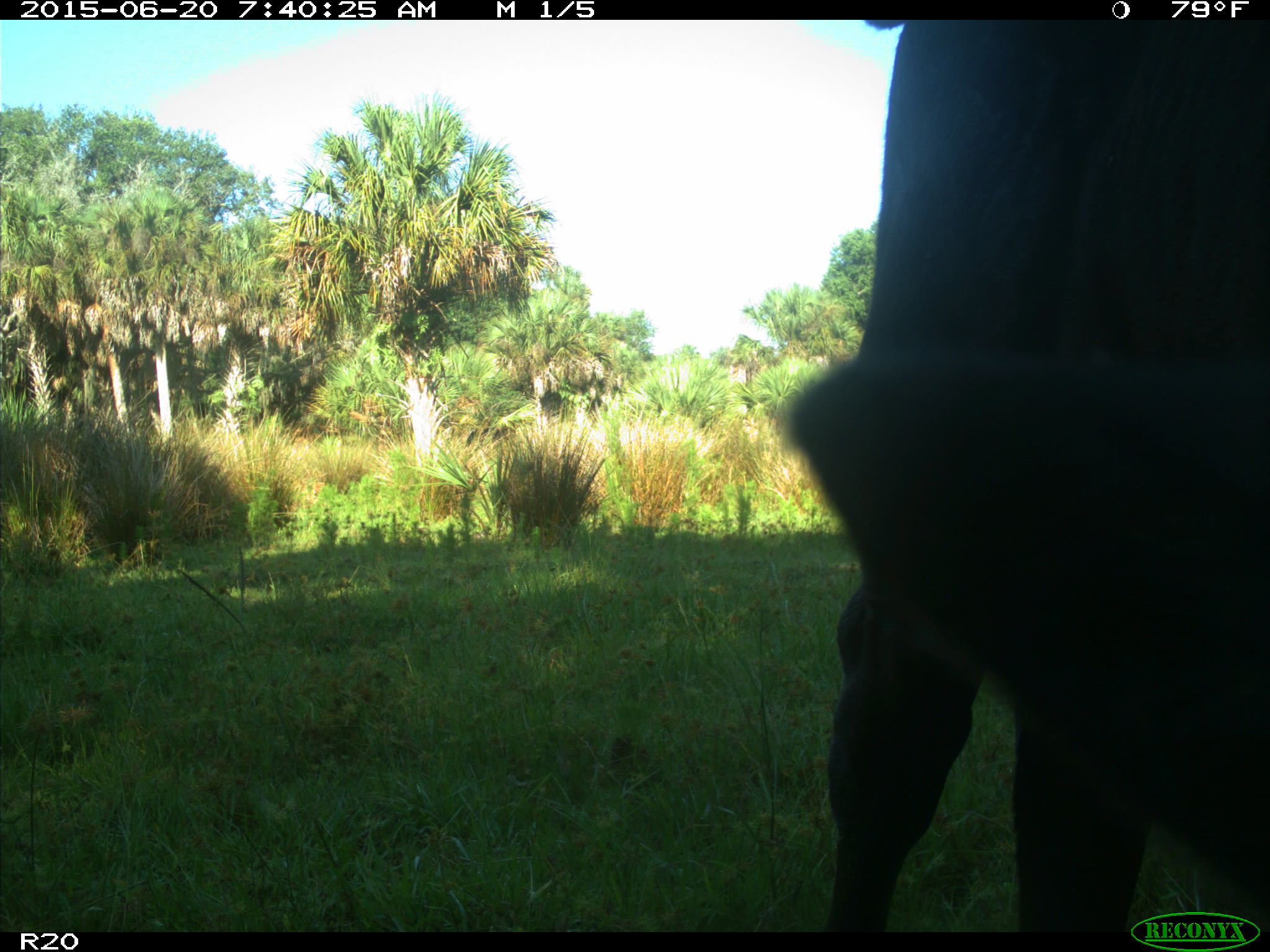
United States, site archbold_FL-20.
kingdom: Animalia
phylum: Chordata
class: Mammalia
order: Artiodactyla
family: Bovidae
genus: Bos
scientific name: Bos taurus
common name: domestic cow